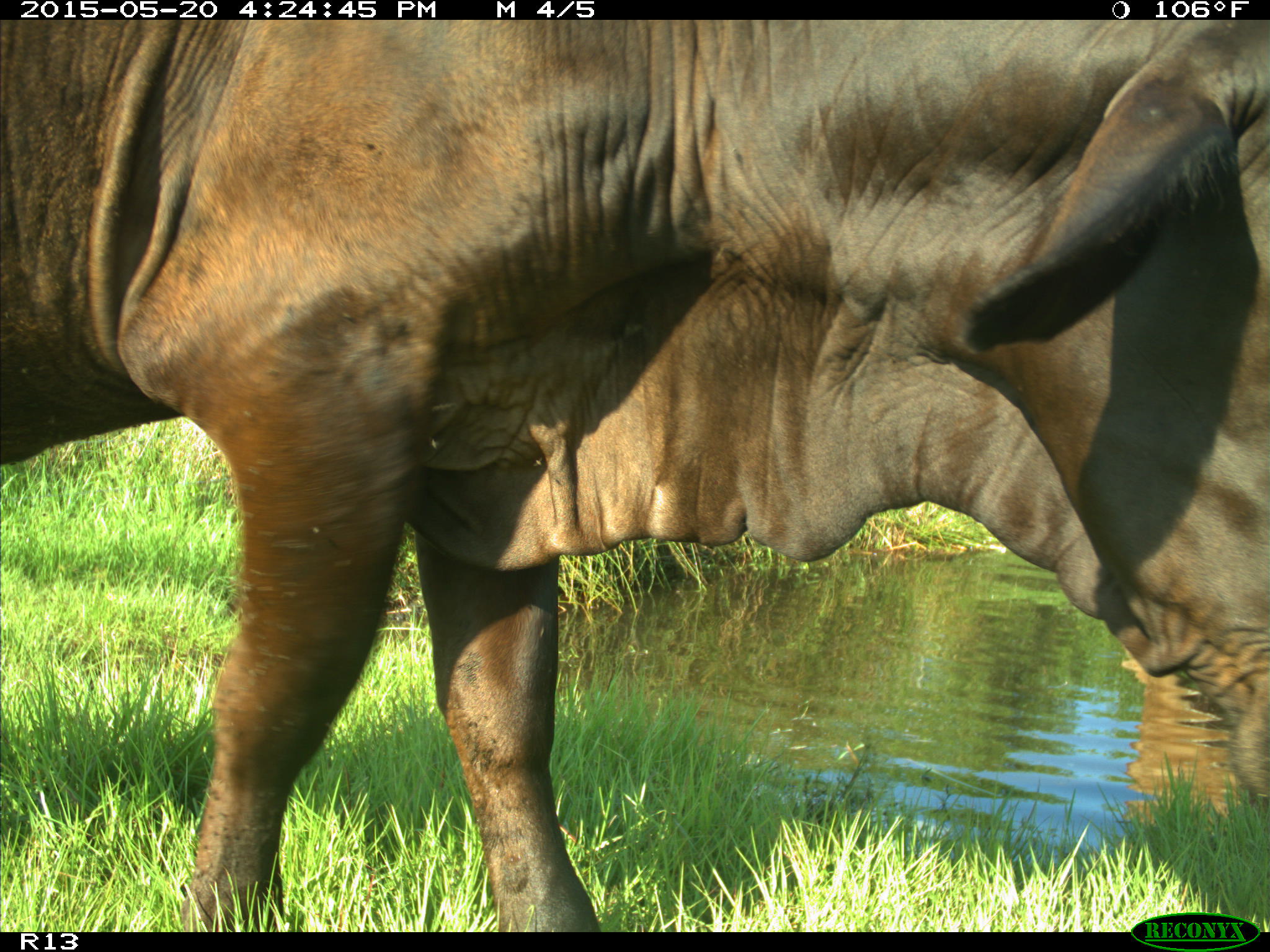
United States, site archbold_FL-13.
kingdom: Animalia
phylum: Chordata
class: Mammalia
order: Artiodactyla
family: Bovidae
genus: Bos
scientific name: Bos taurus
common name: domestic cow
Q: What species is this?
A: Bos taurus (domestic cow).